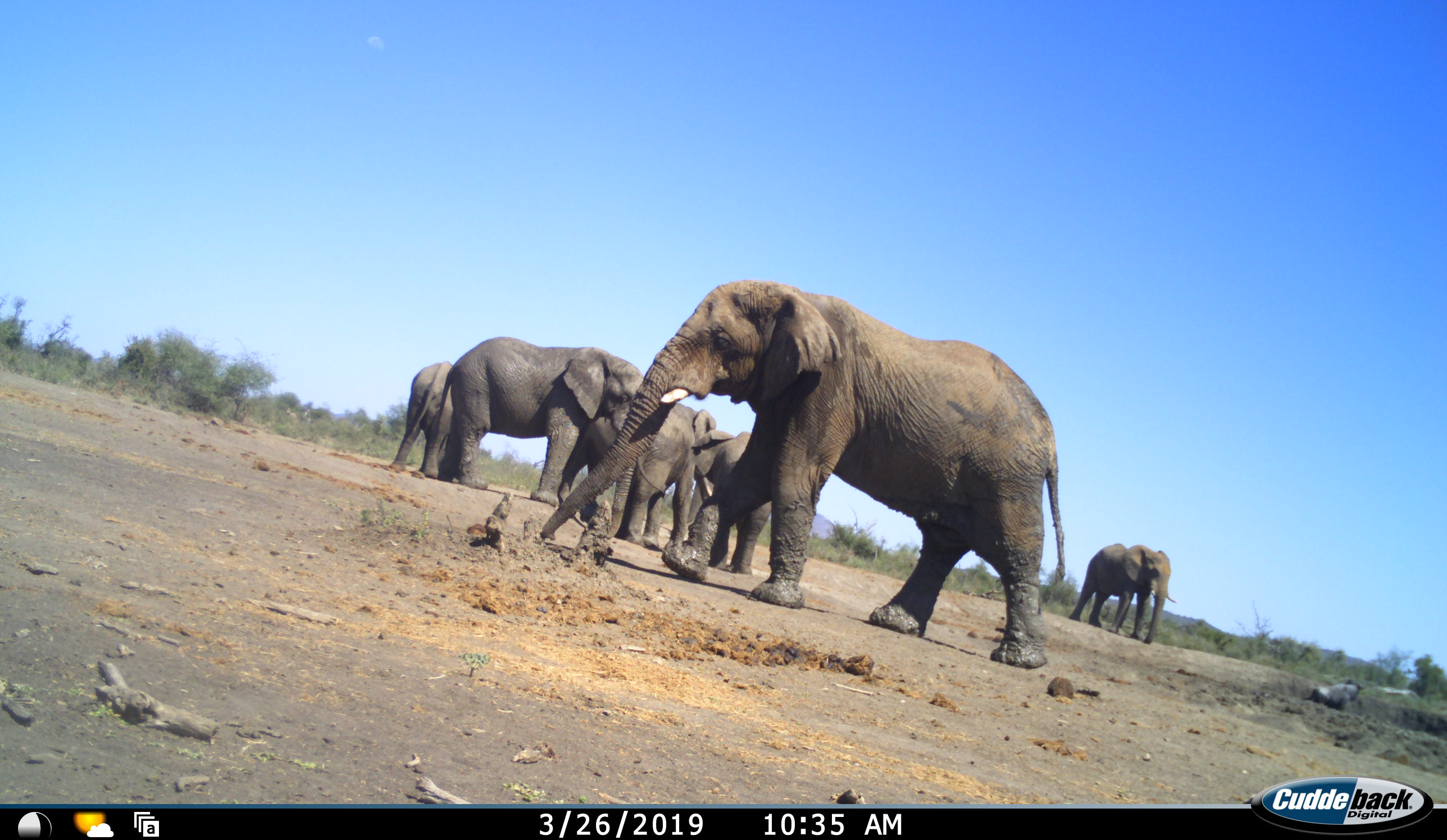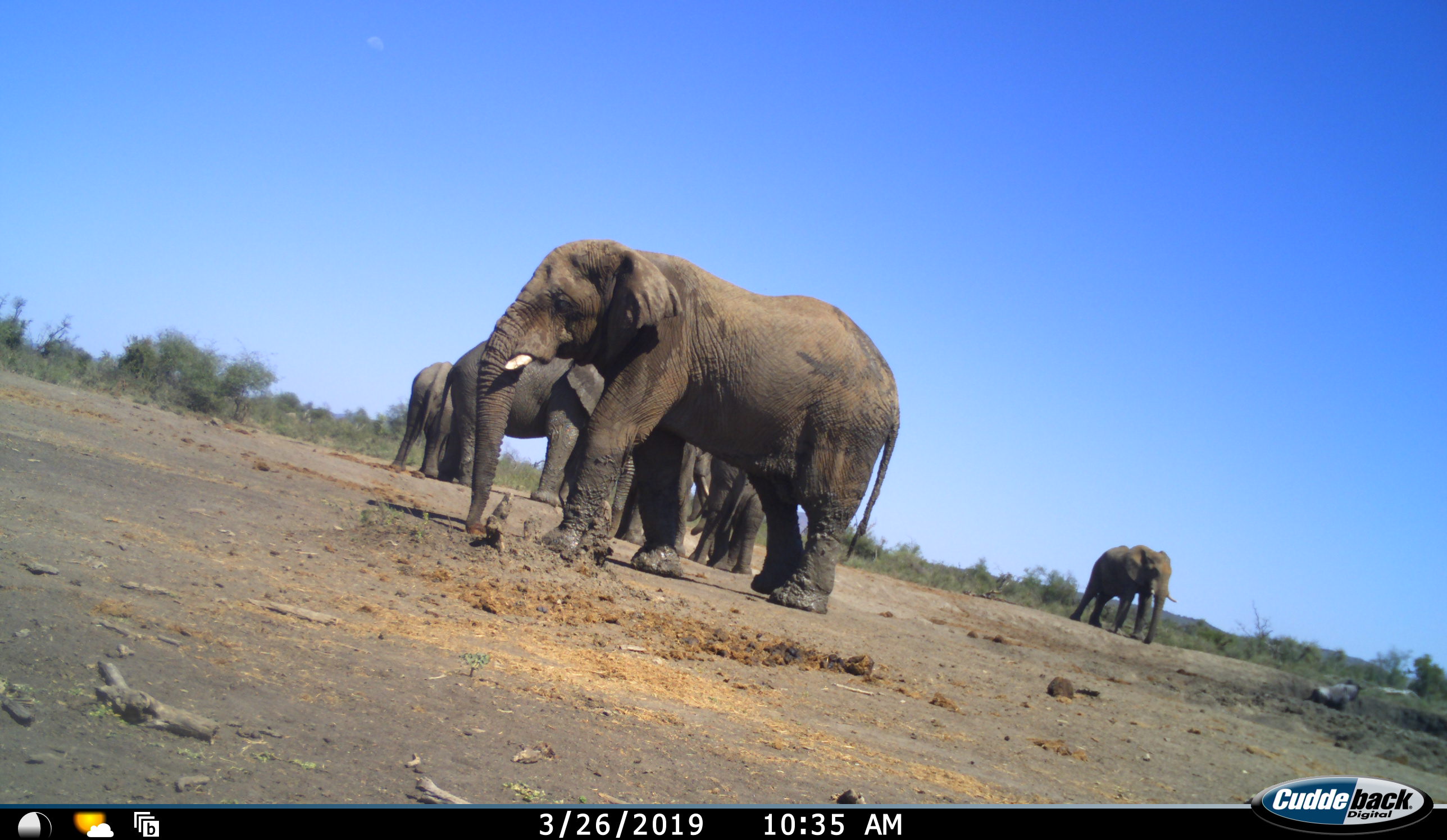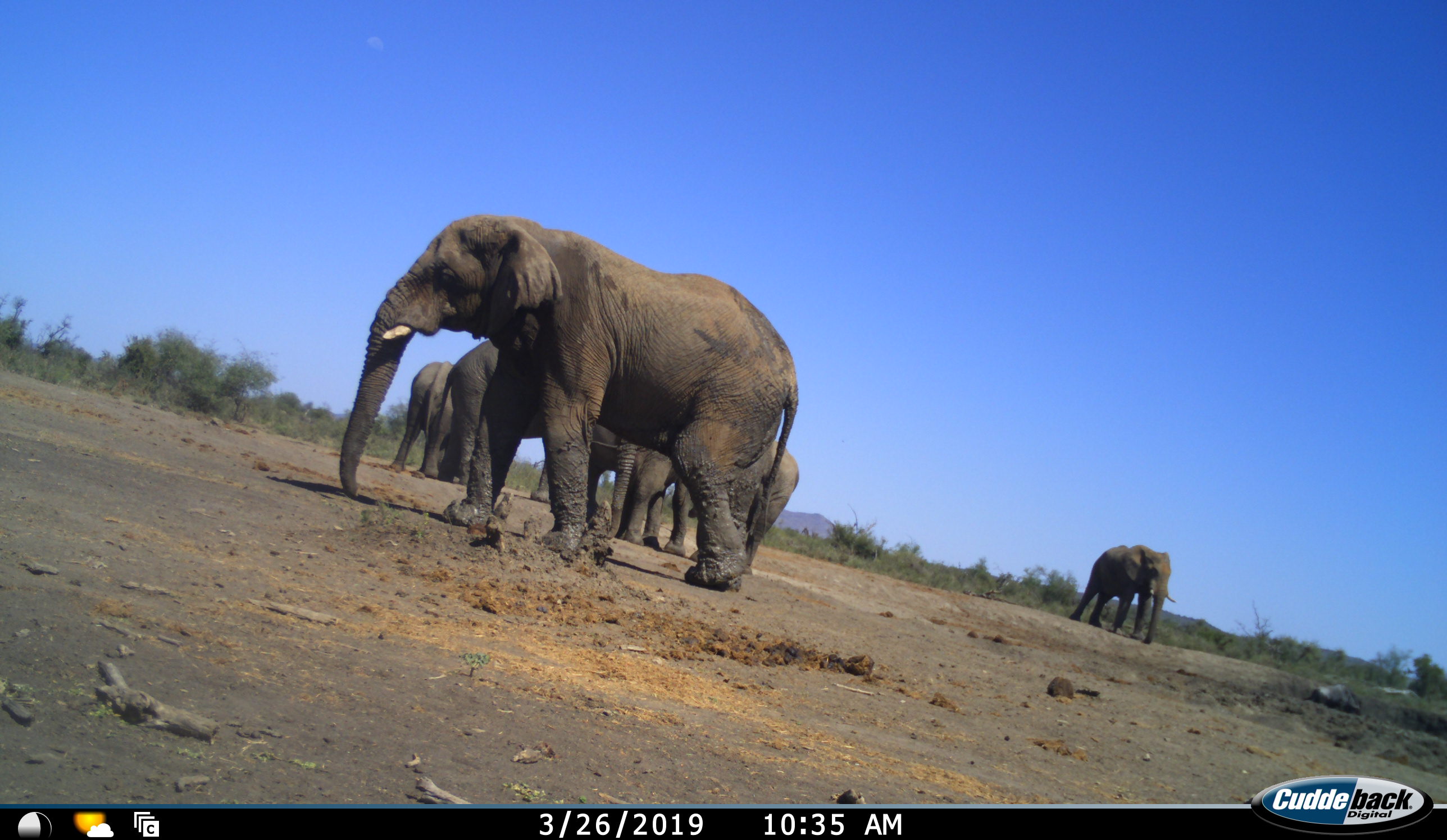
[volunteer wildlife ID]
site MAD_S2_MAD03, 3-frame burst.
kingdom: Animalia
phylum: Chordata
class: Mammalia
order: Proboscidea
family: Elephantidae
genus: Loxodonta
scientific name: Loxodonta africana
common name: african bush elephant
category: elephant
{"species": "elephant (african bush elephant) (Loxodonta africana)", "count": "6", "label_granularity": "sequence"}